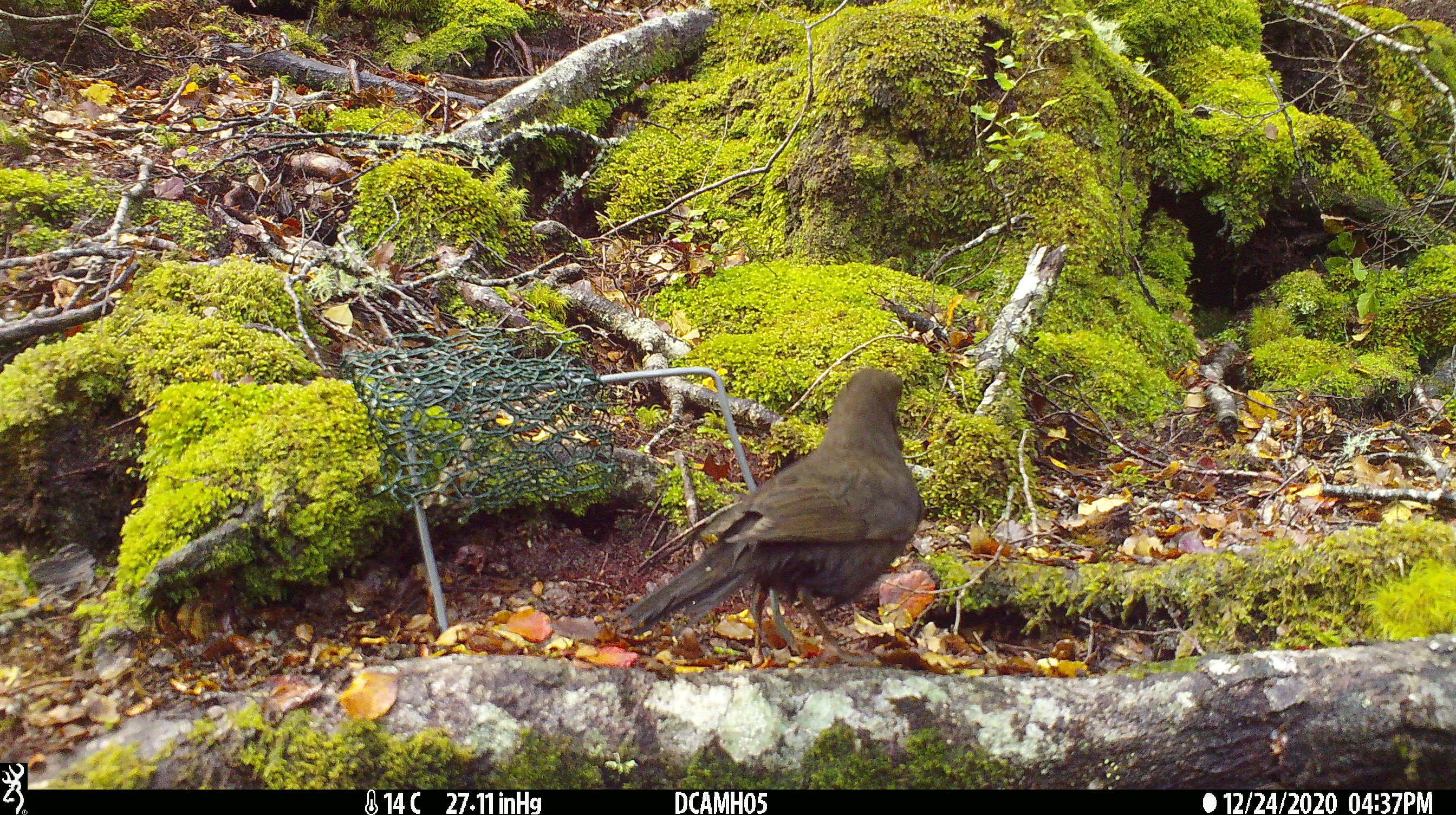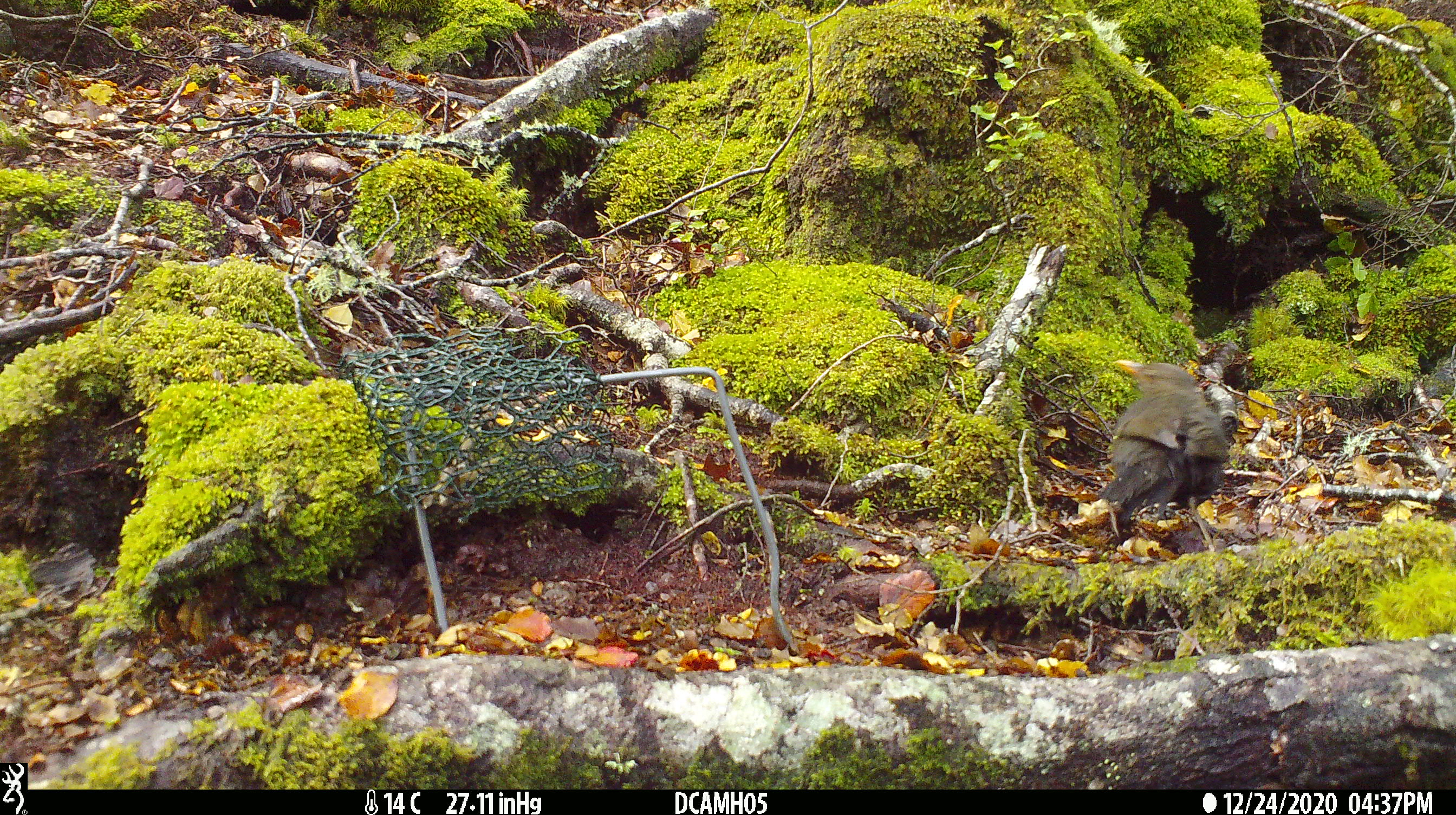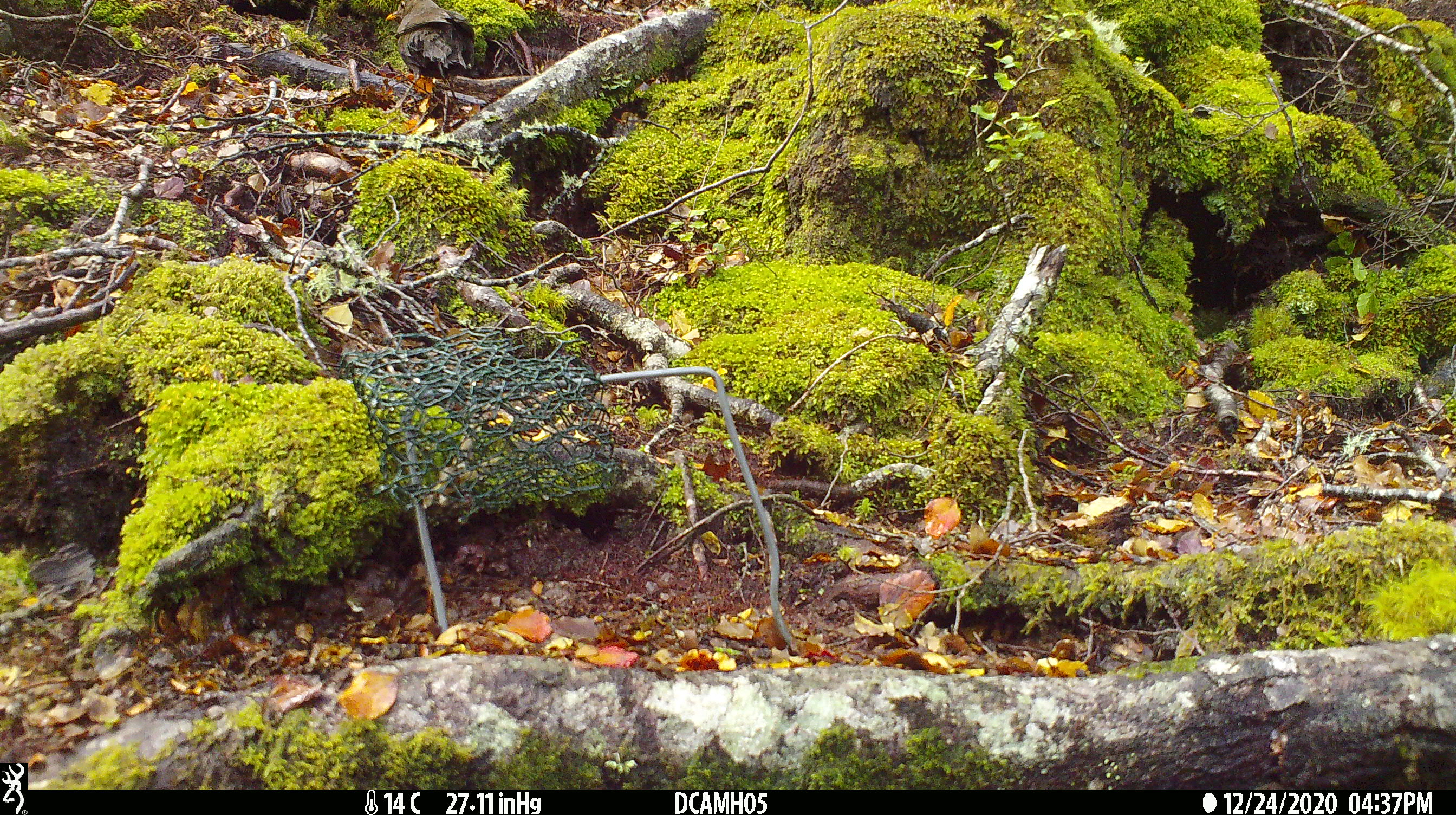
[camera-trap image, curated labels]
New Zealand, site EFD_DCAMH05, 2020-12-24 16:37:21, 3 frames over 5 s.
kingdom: Animalia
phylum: Chordata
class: Aves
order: Passeriformes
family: Turdidae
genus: Turdus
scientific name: Turdus merula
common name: eurasian blackbird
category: blackbird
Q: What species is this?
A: Blackbird (eurasian blackbird) (Turdus merula).